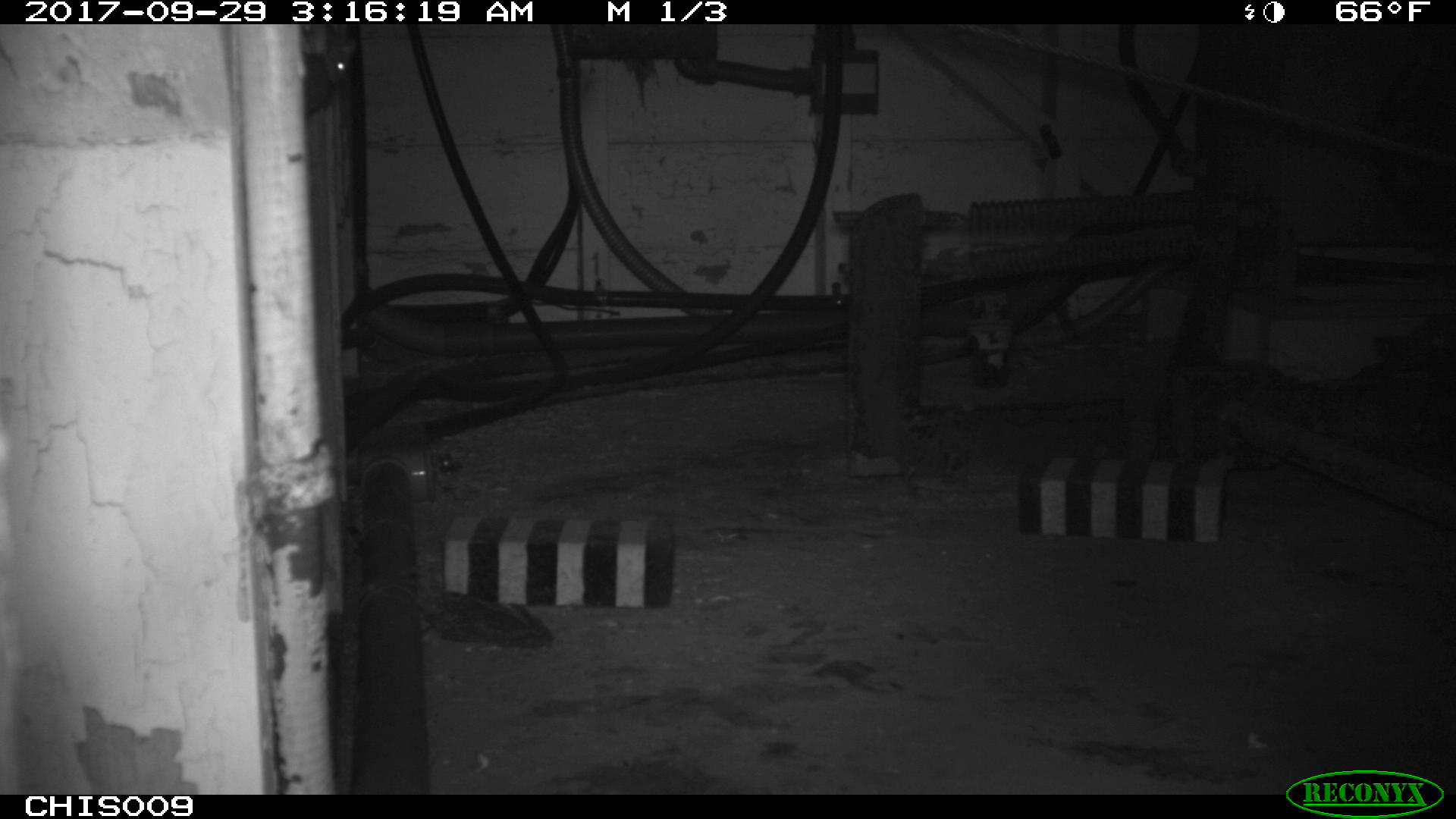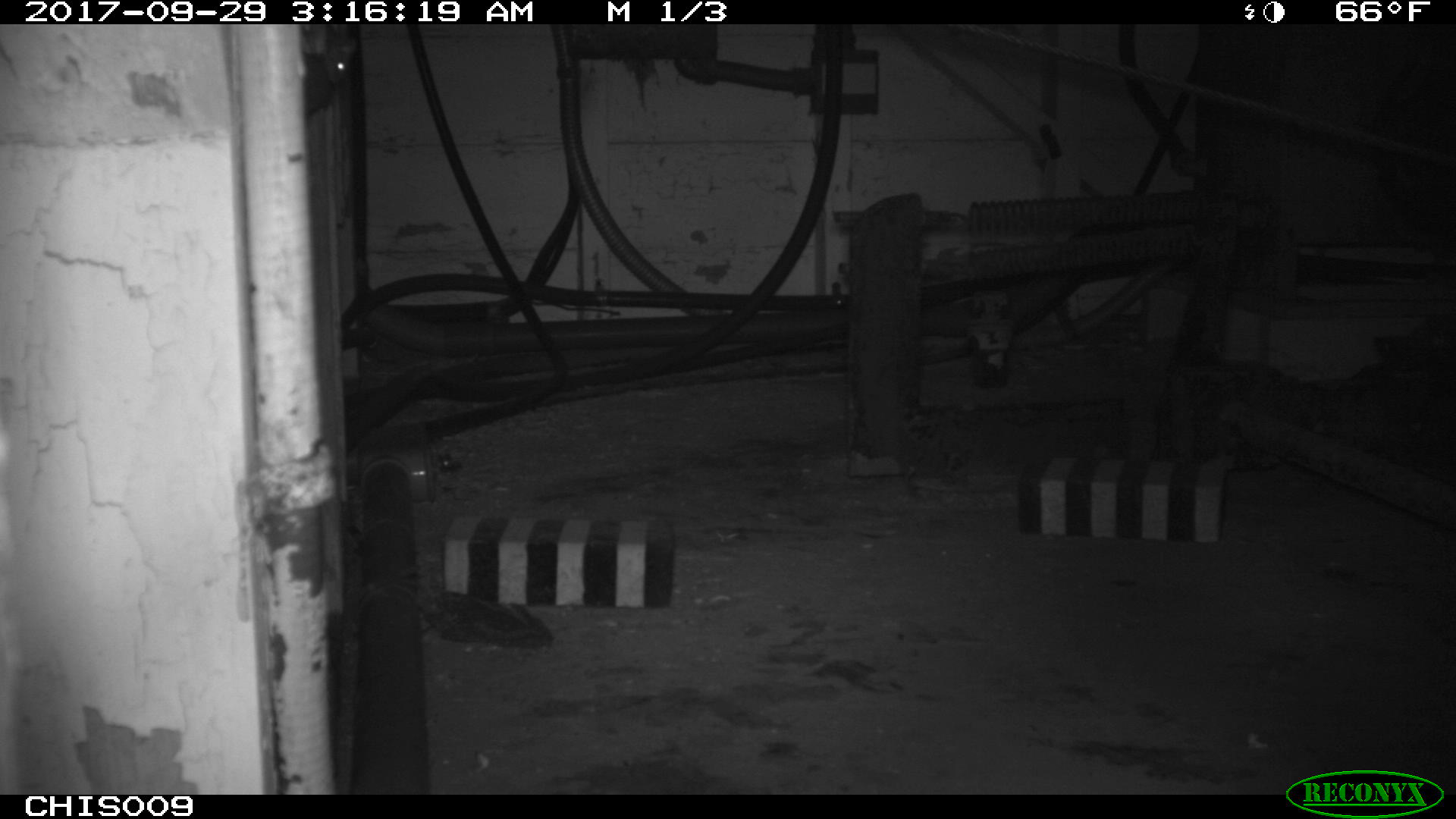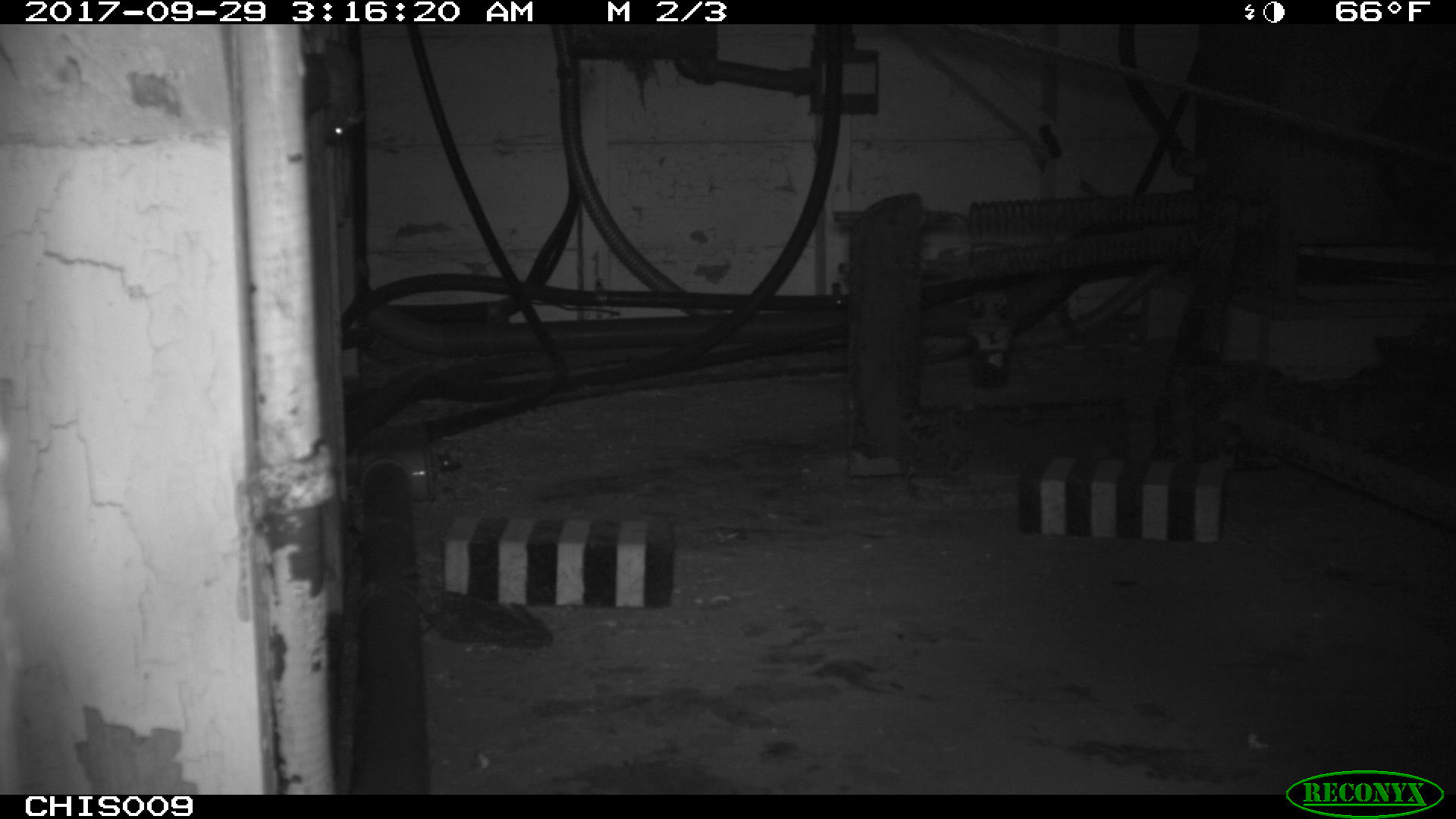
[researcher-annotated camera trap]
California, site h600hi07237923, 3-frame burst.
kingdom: Animalia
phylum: Chordata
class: Mammalia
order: Rodentia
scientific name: Rodentia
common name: rodent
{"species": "rodent (Rodentia)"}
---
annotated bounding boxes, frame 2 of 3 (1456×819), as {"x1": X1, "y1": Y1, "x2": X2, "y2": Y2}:
rodent: {"x1": 321, "y1": 27, "x2": 357, "y2": 84}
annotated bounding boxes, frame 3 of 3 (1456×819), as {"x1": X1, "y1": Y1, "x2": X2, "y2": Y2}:
rodent: {"x1": 322, "y1": 39, "x2": 364, "y2": 143}